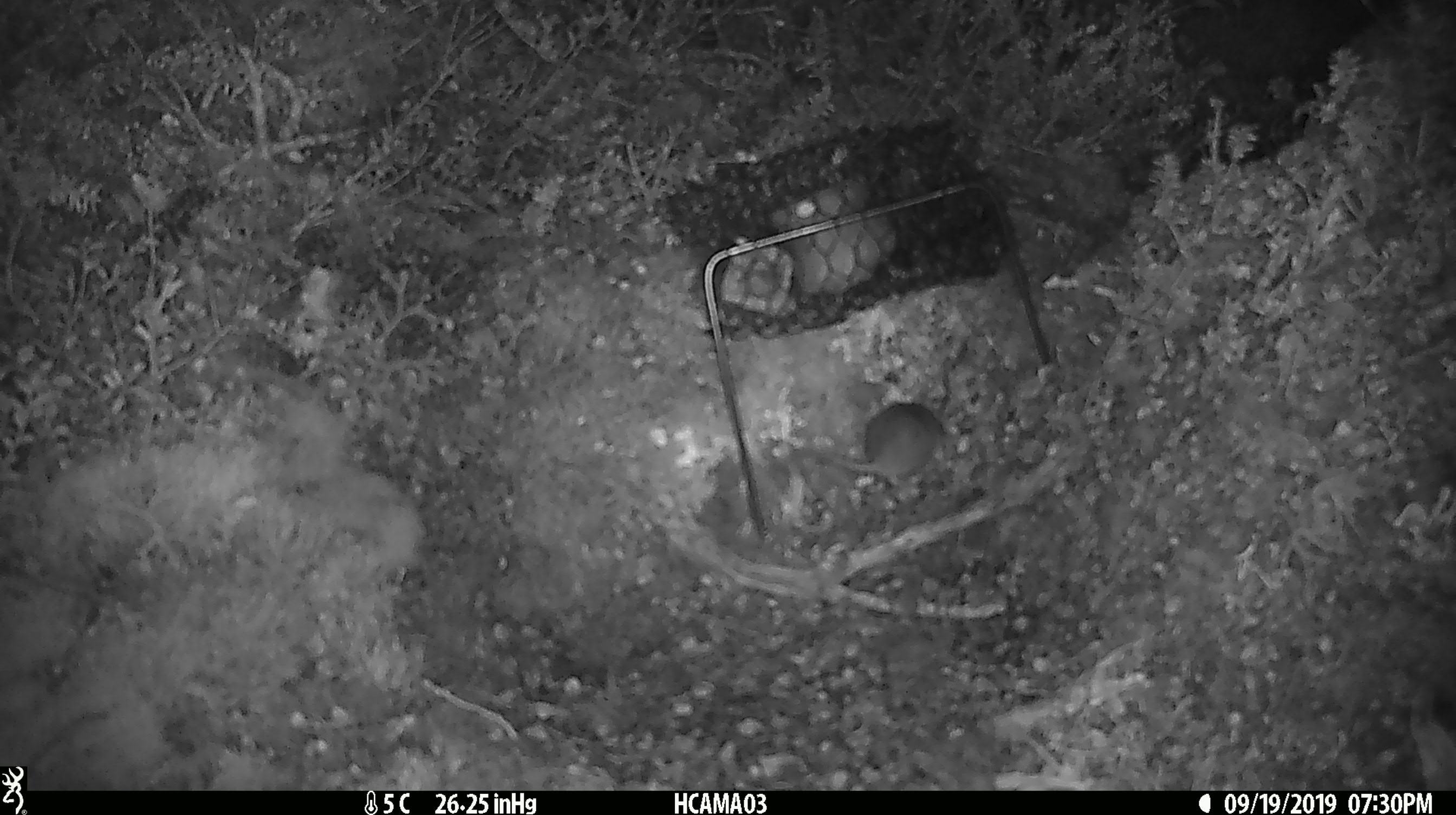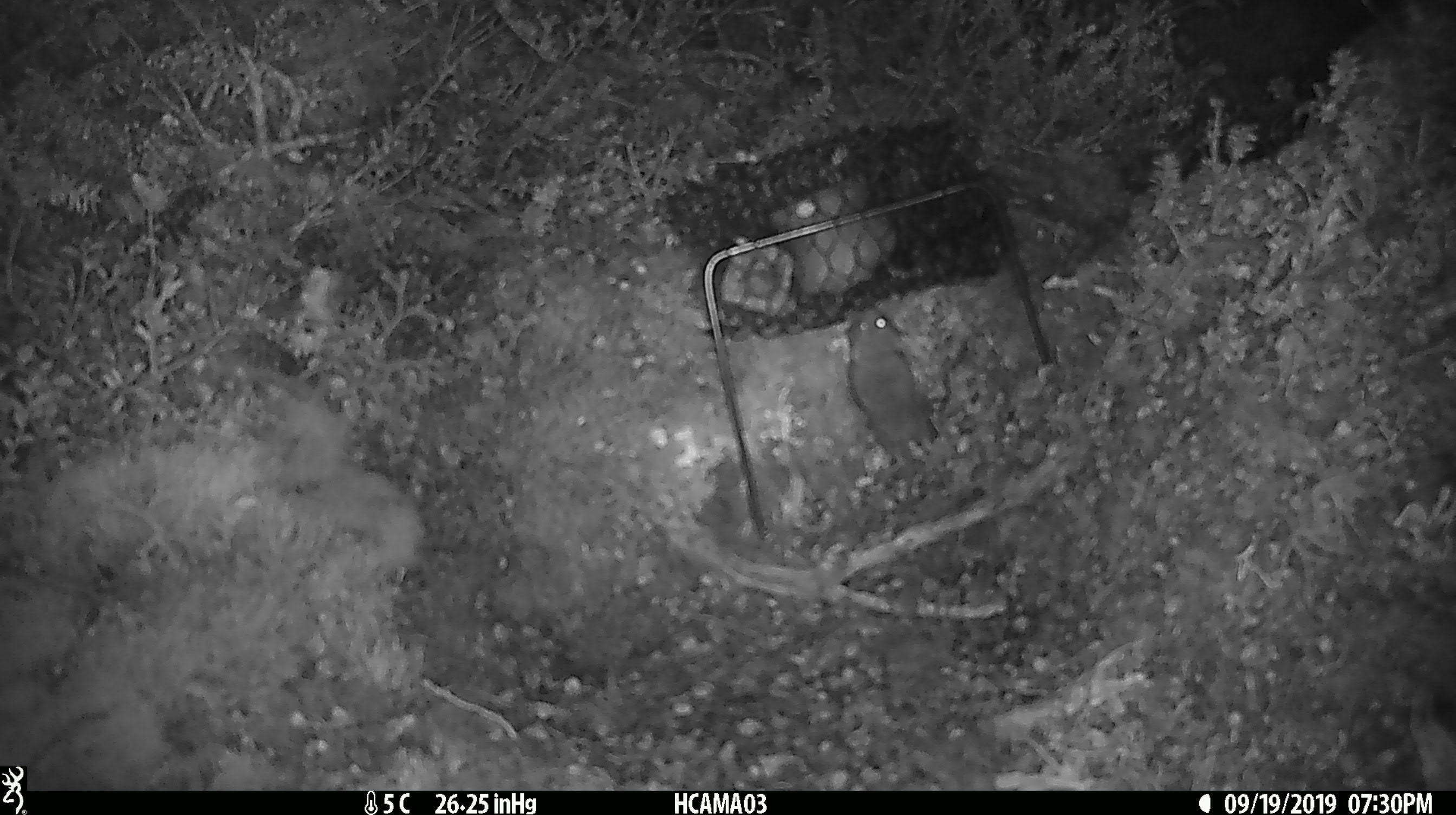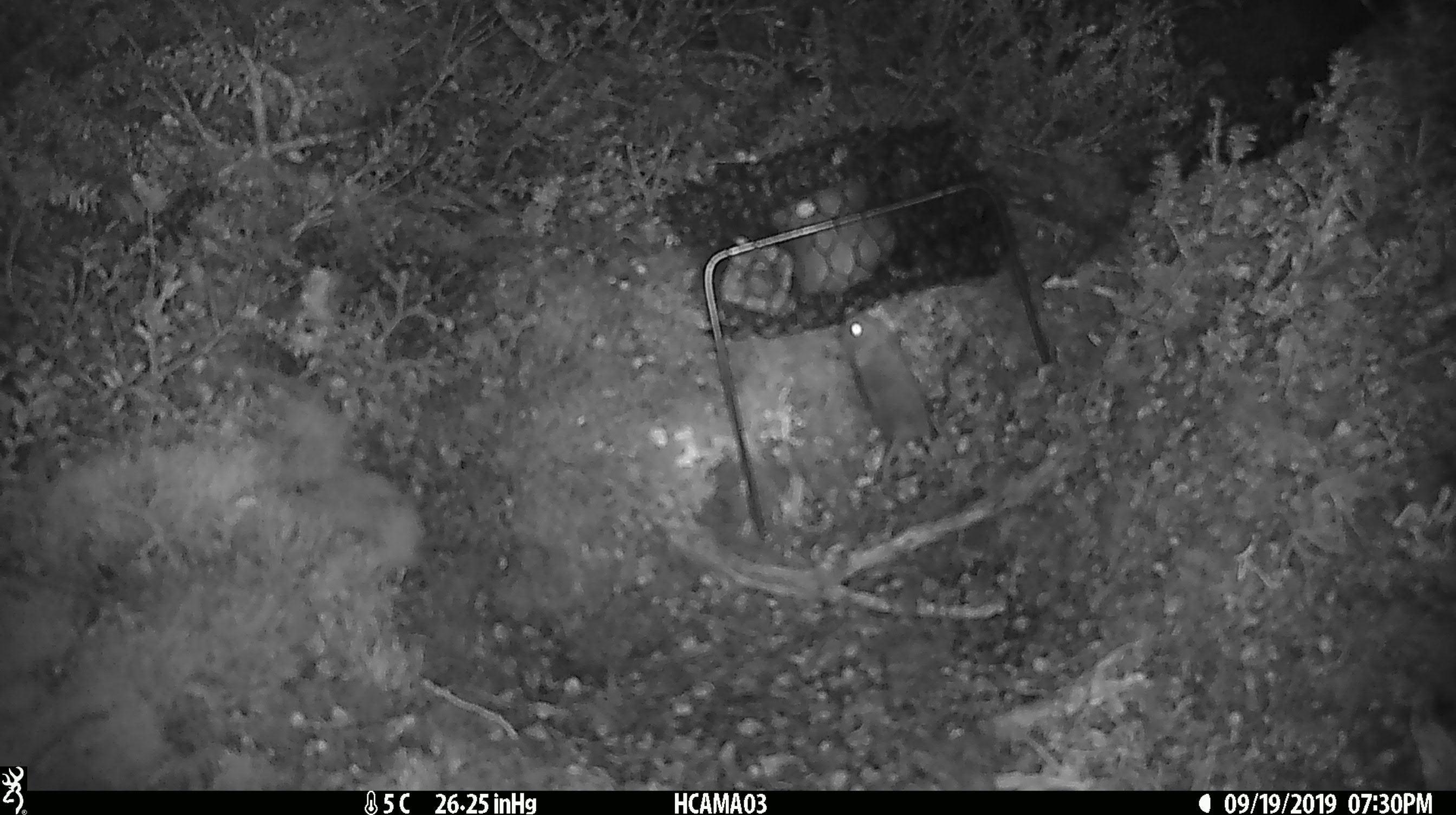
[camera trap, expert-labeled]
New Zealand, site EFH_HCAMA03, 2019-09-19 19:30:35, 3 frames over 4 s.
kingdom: Animalia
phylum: Chordata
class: Mammalia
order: Rodentia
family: Muridae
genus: Mus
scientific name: Mus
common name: mouse